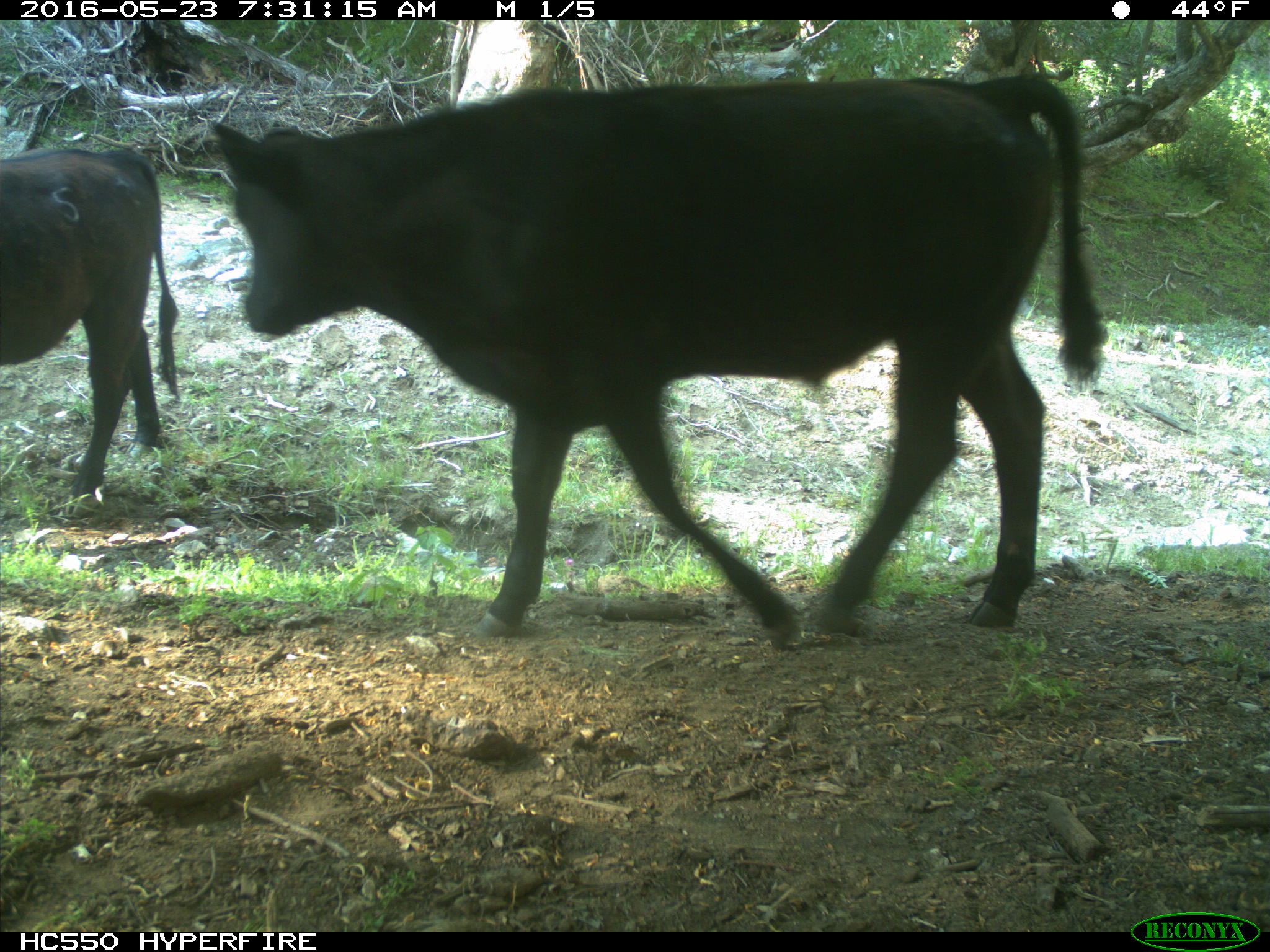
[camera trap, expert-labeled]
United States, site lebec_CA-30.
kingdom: Animalia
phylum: Chordata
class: Mammalia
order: Artiodactyla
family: Bovidae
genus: Bos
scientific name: Bos taurus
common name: domestic cow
Bos taurus (domestic cow).